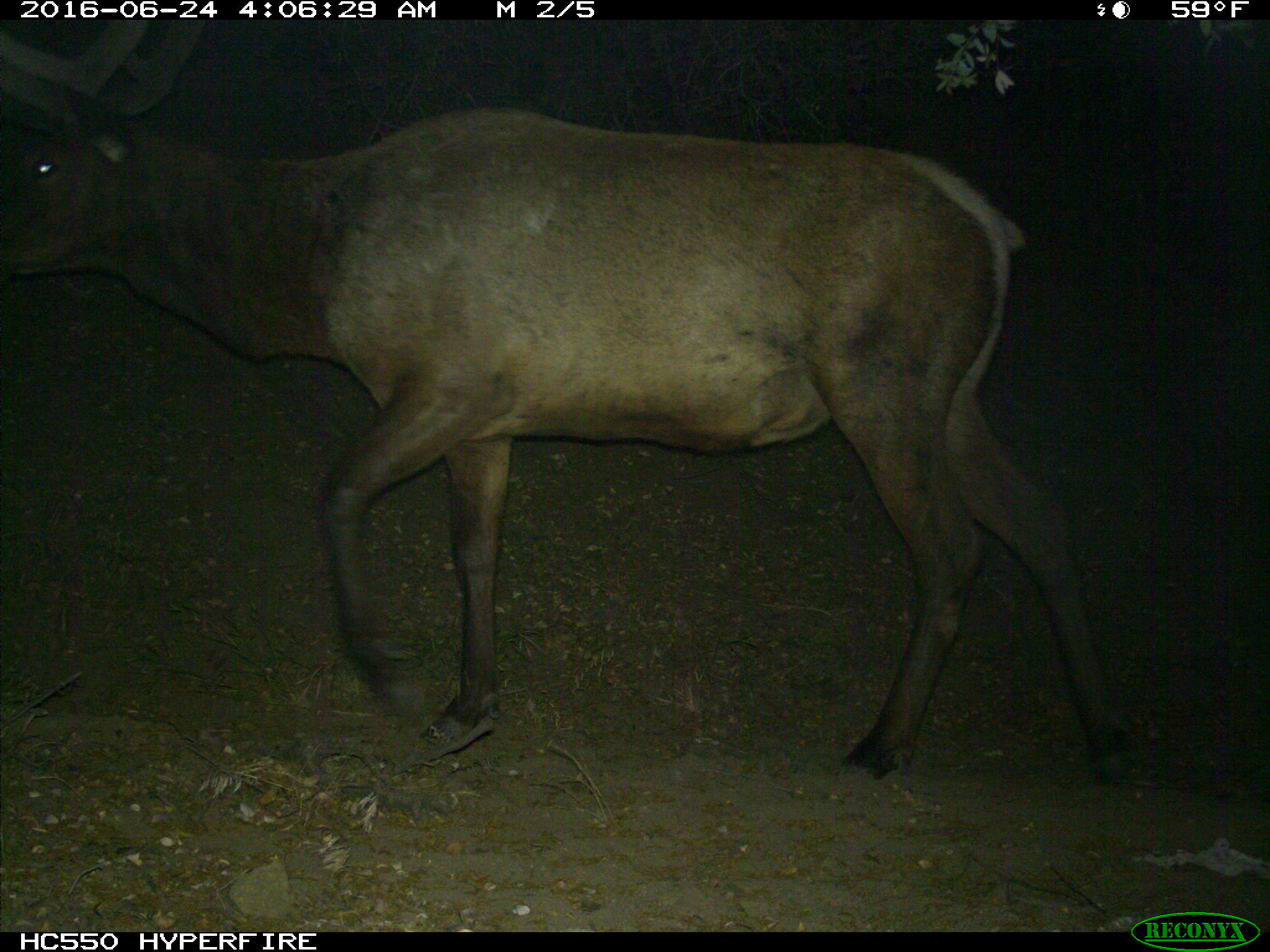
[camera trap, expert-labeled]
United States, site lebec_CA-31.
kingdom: Animalia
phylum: Chordata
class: Mammalia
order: Artiodactyla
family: Cervidae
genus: Cervus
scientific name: Cervus canadensis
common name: elk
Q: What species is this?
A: Cervus canadensis (elk).